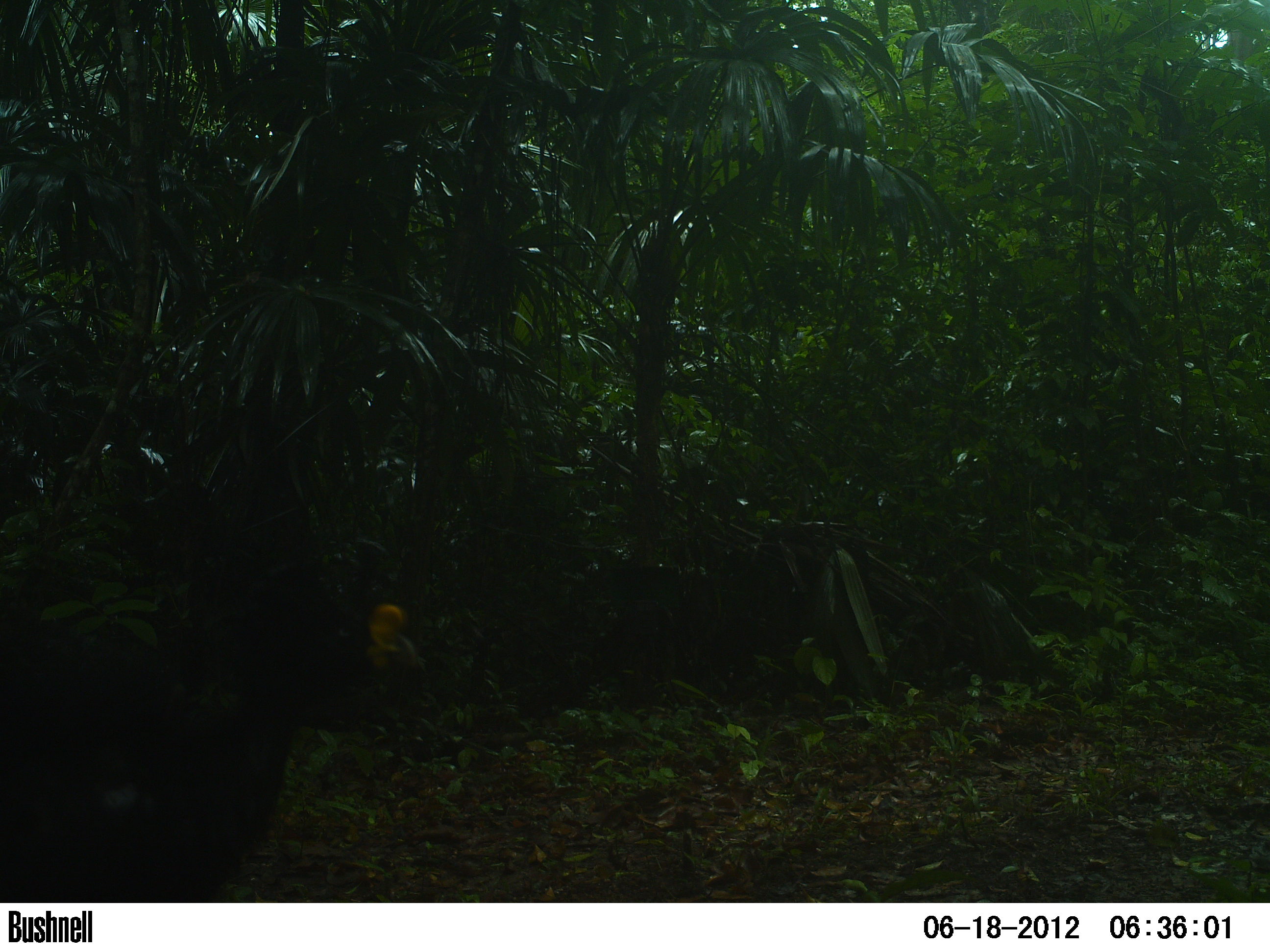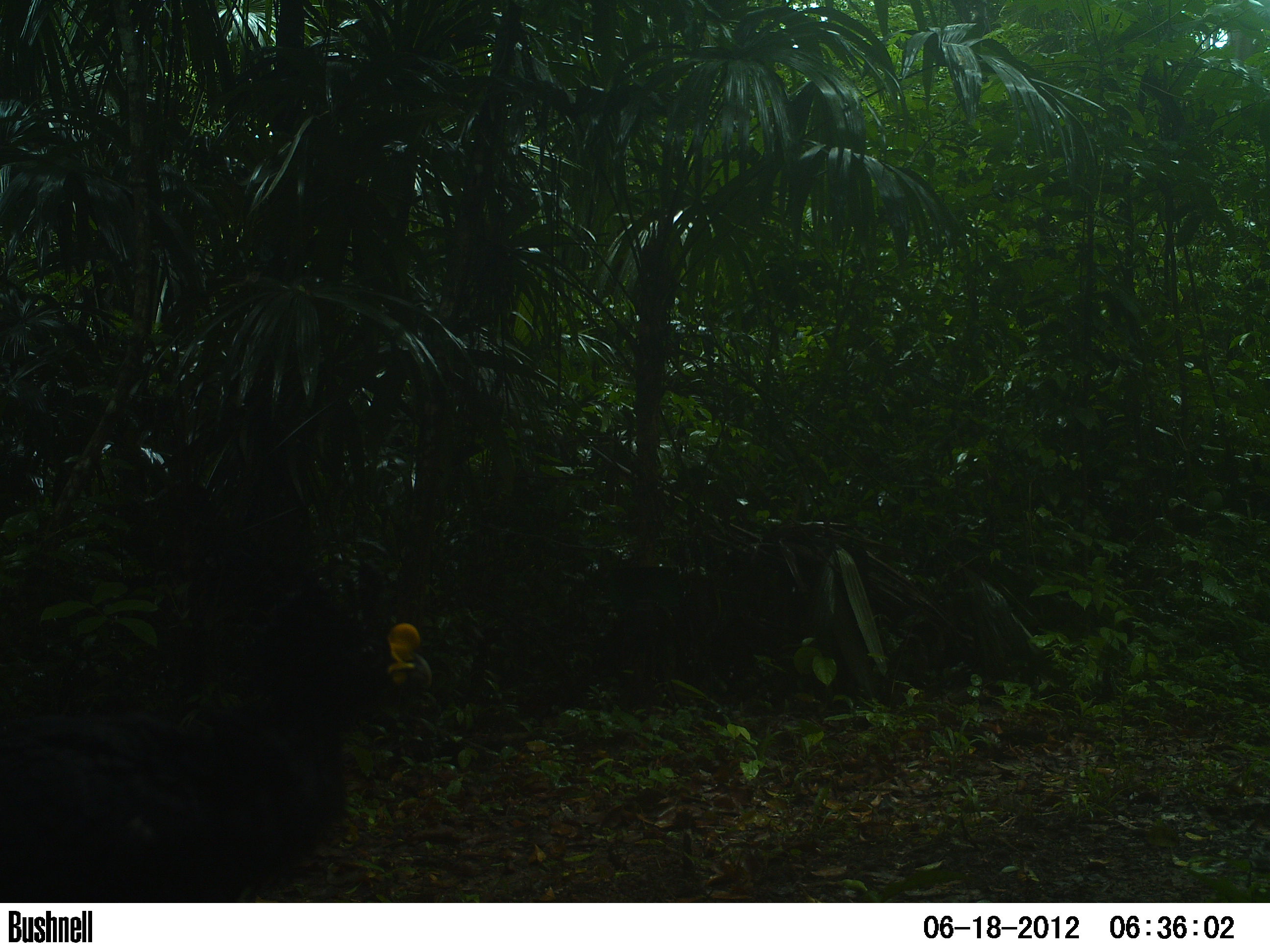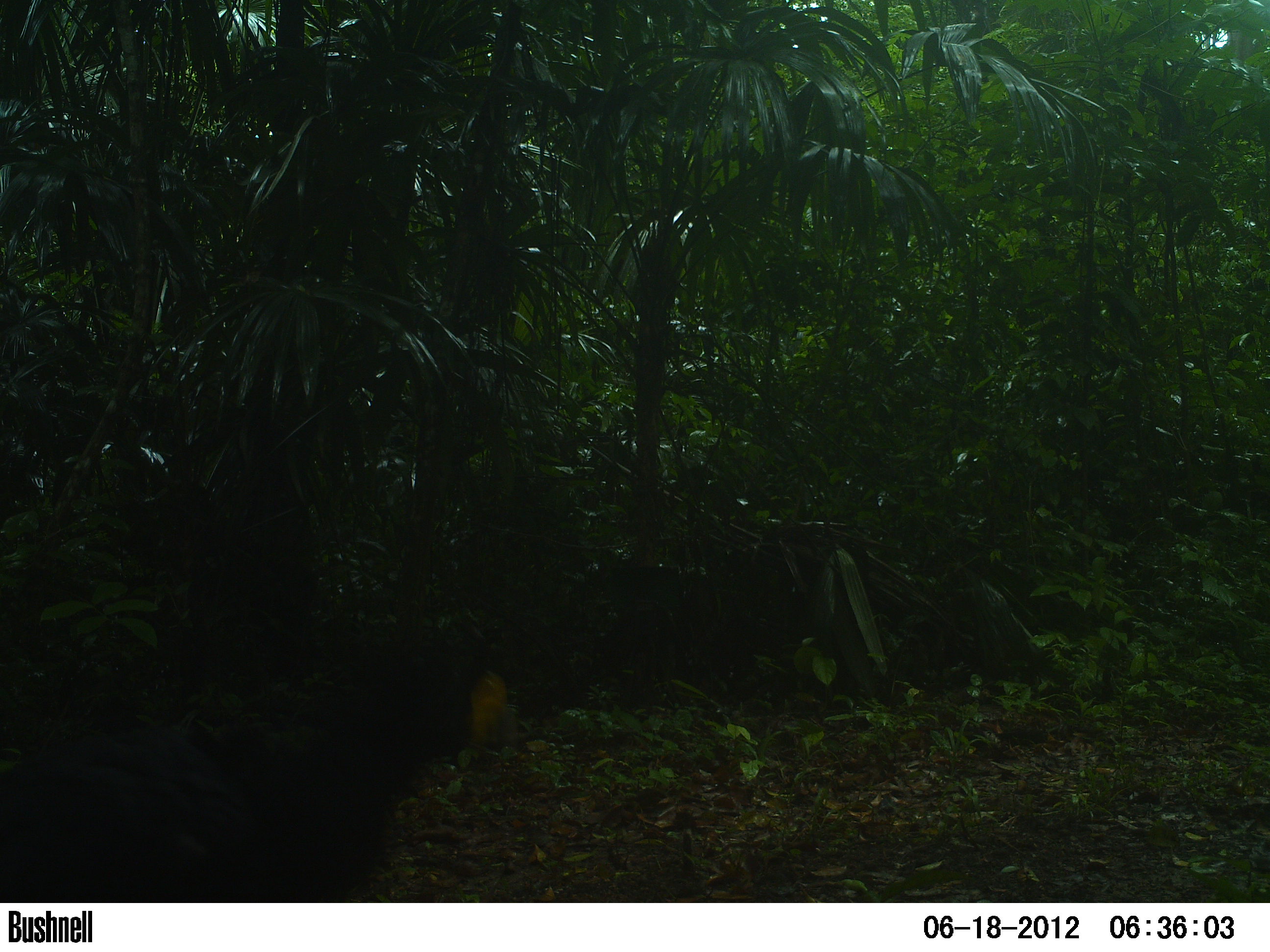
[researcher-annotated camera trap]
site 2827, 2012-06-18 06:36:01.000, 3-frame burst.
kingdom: Animalia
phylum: Chordata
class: Aves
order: Galliformes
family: Cracidae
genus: Crax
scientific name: Crax rubra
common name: great curassow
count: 1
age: adult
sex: male